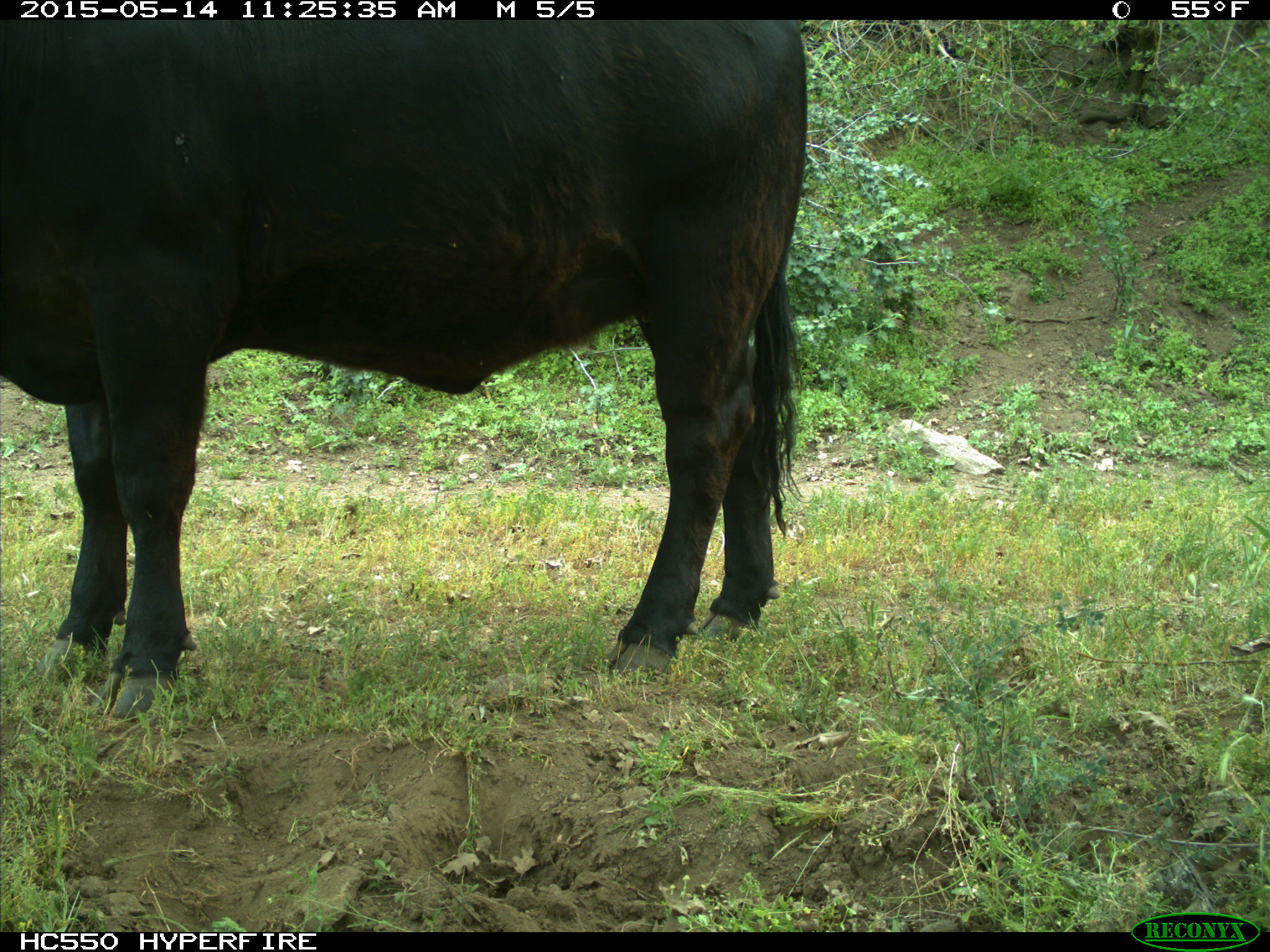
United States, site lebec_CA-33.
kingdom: Animalia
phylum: Chordata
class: Mammalia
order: Artiodactyla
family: Bovidae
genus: Bos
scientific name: Bos taurus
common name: domestic cow